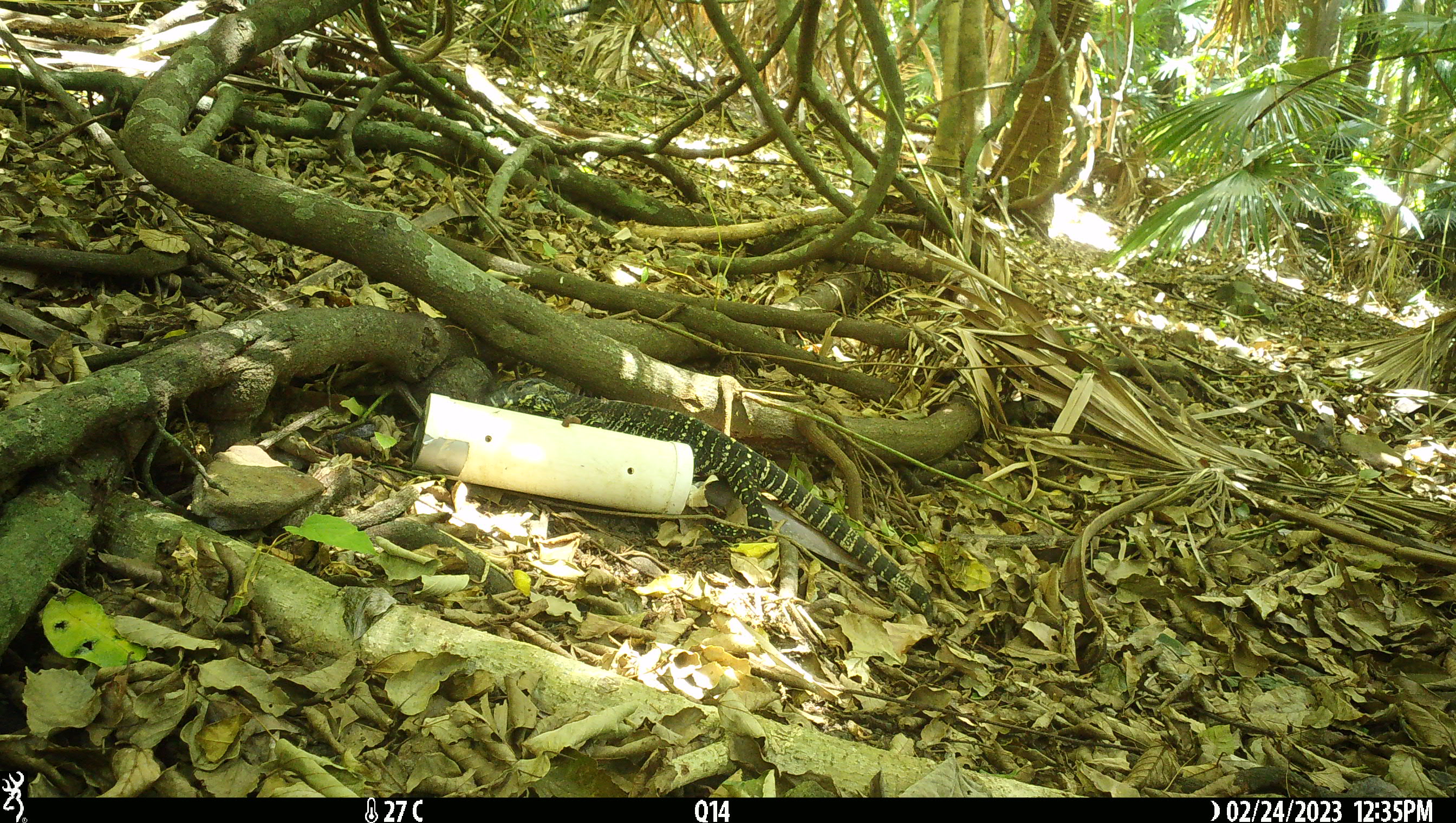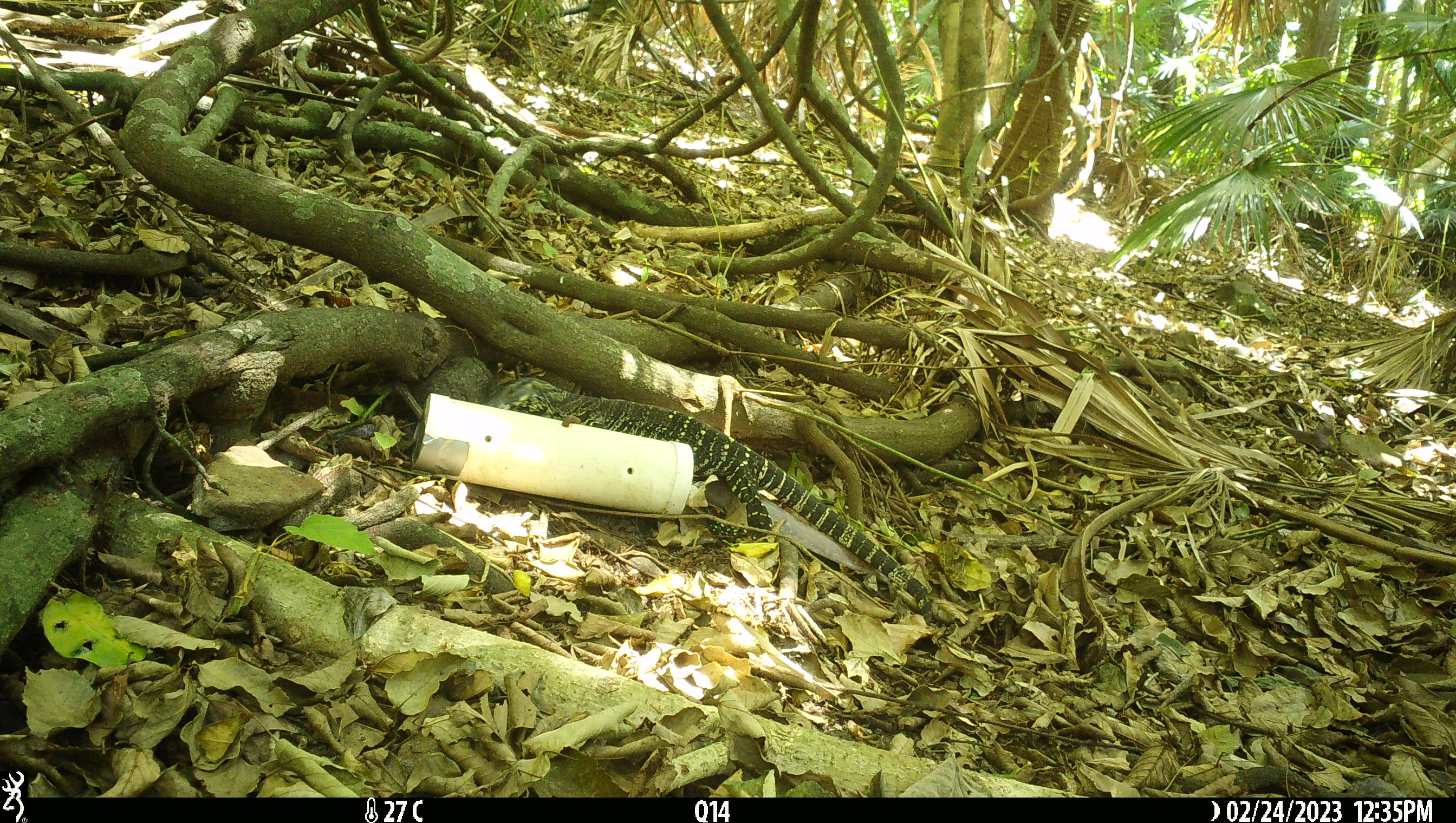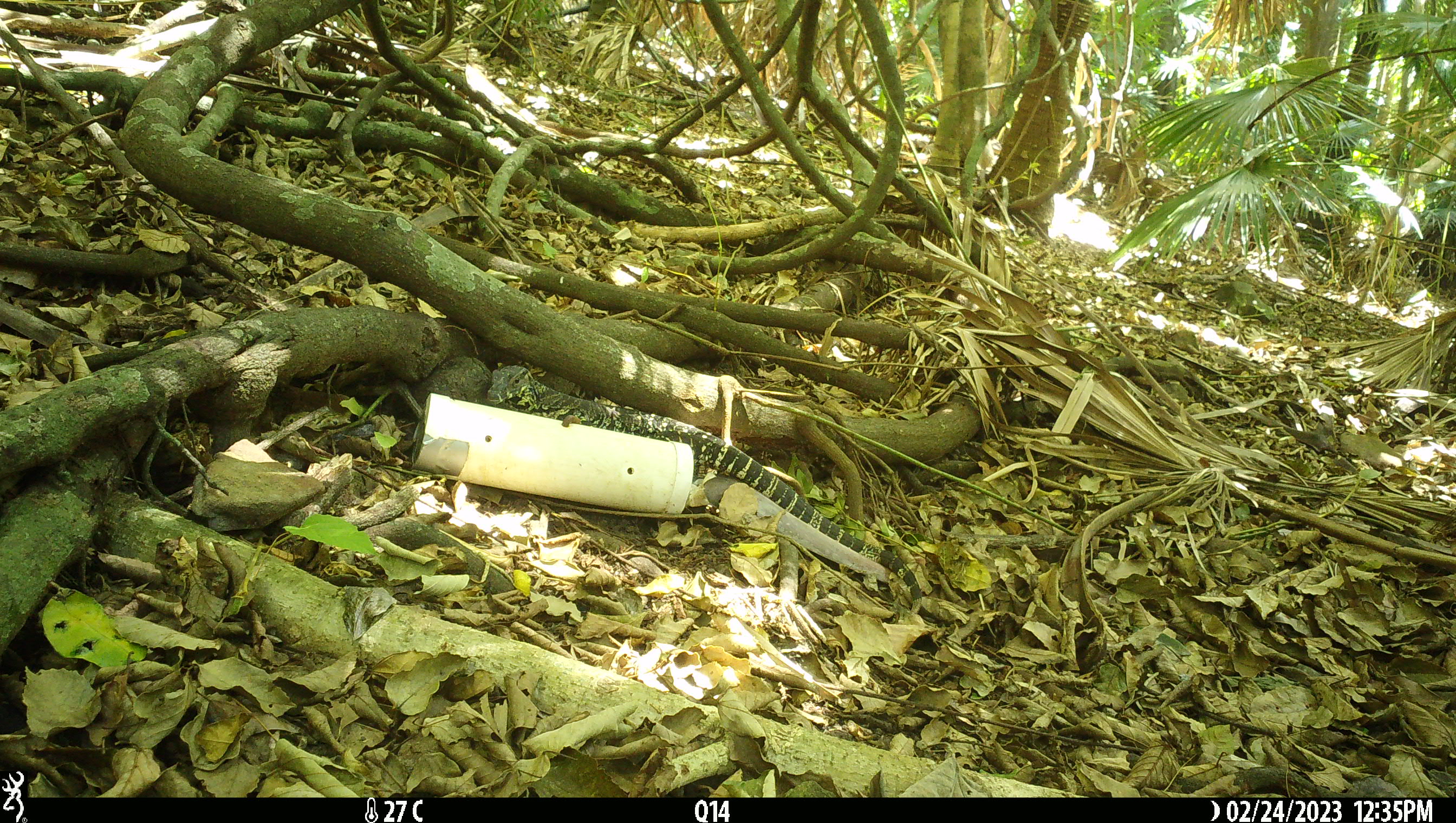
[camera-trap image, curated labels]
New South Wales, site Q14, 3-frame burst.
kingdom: Animalia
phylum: Chordata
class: Reptilia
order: Squamata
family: Varanidae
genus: Varanus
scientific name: Varanus varius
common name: lace monitor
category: goanna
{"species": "goanna (lace monitor) (Varanus varius)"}